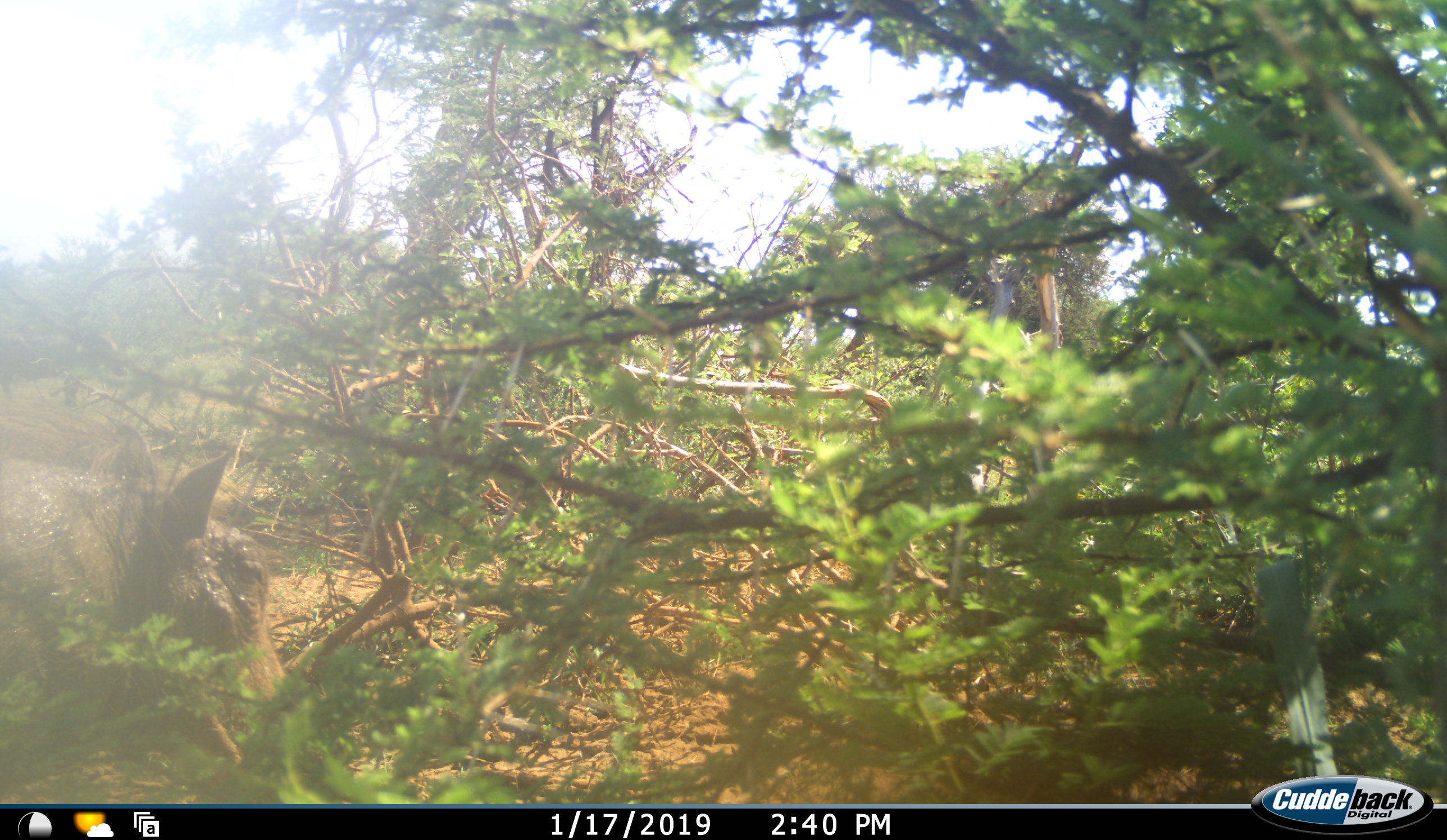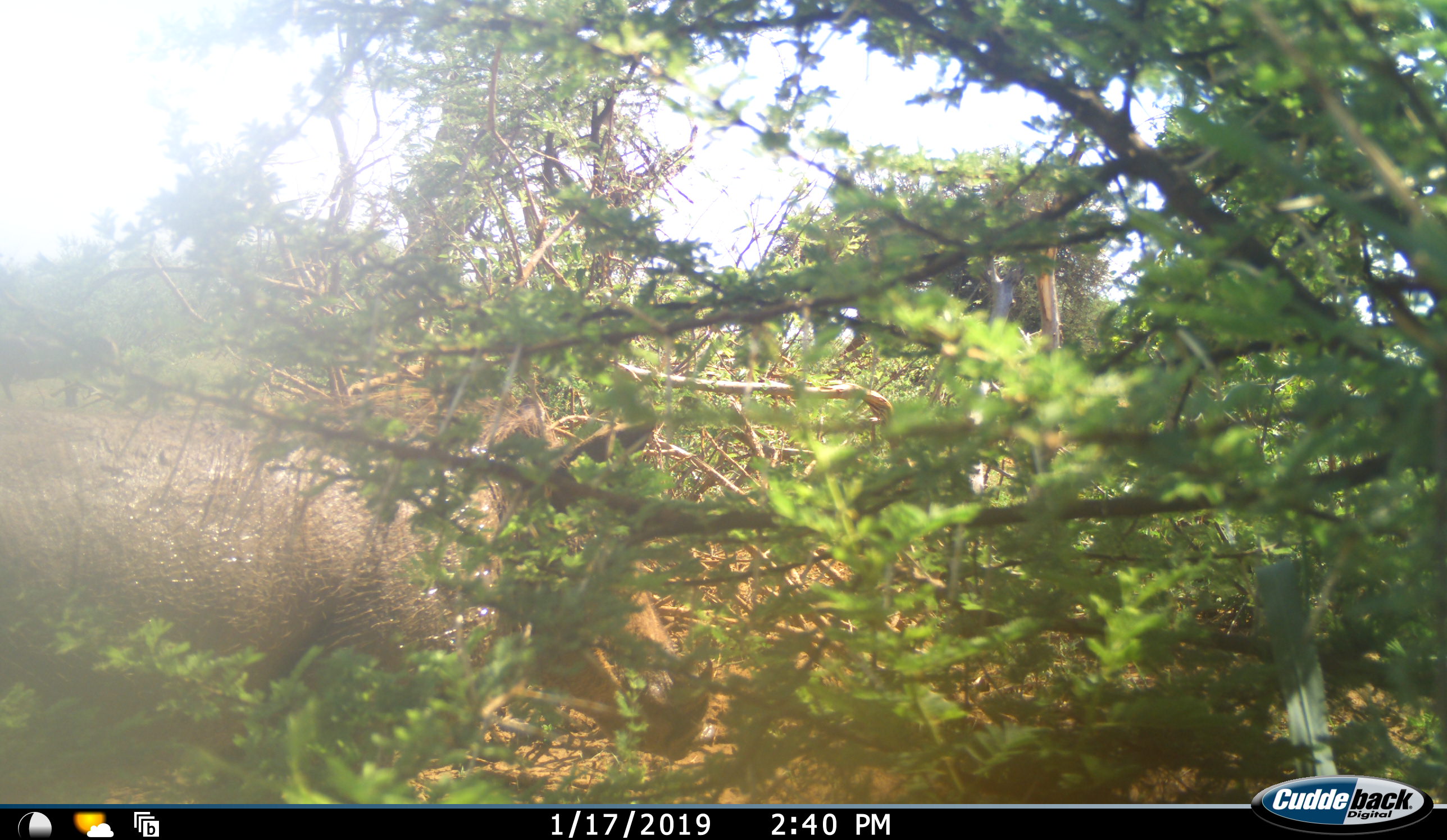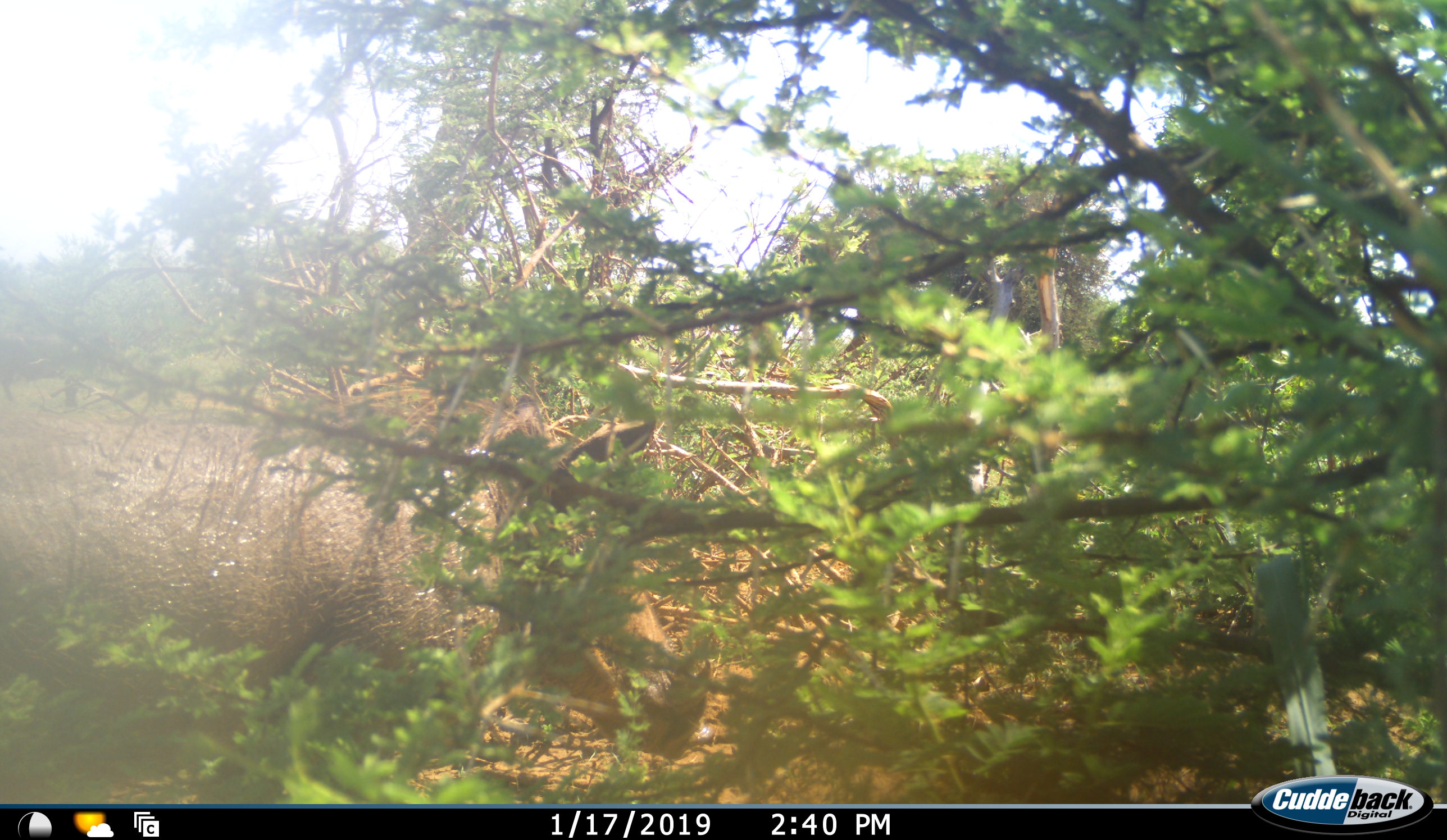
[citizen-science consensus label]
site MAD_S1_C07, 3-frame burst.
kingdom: Animalia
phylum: Chordata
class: Mammalia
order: Artiodactyla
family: Suidae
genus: Phacochoerus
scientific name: Phacochoerus africanus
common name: warthog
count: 1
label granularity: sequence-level